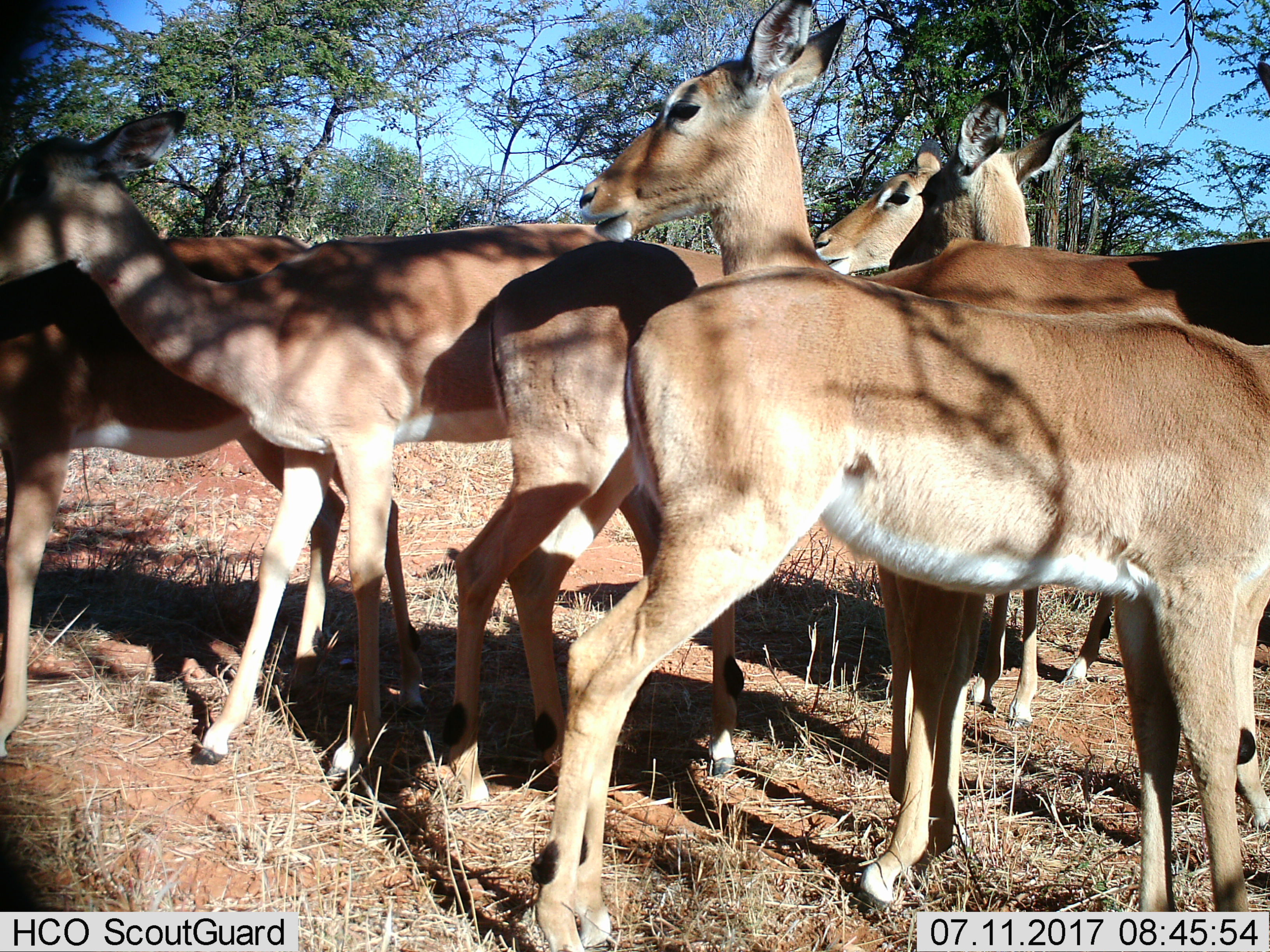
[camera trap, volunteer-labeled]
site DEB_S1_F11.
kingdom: Animalia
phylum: Chordata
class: Mammalia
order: Artiodactyla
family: Bovidae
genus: Aepyceros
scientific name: Aepyceros melampus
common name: impala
Impala (Aepyceros melampus), count 7. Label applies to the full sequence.